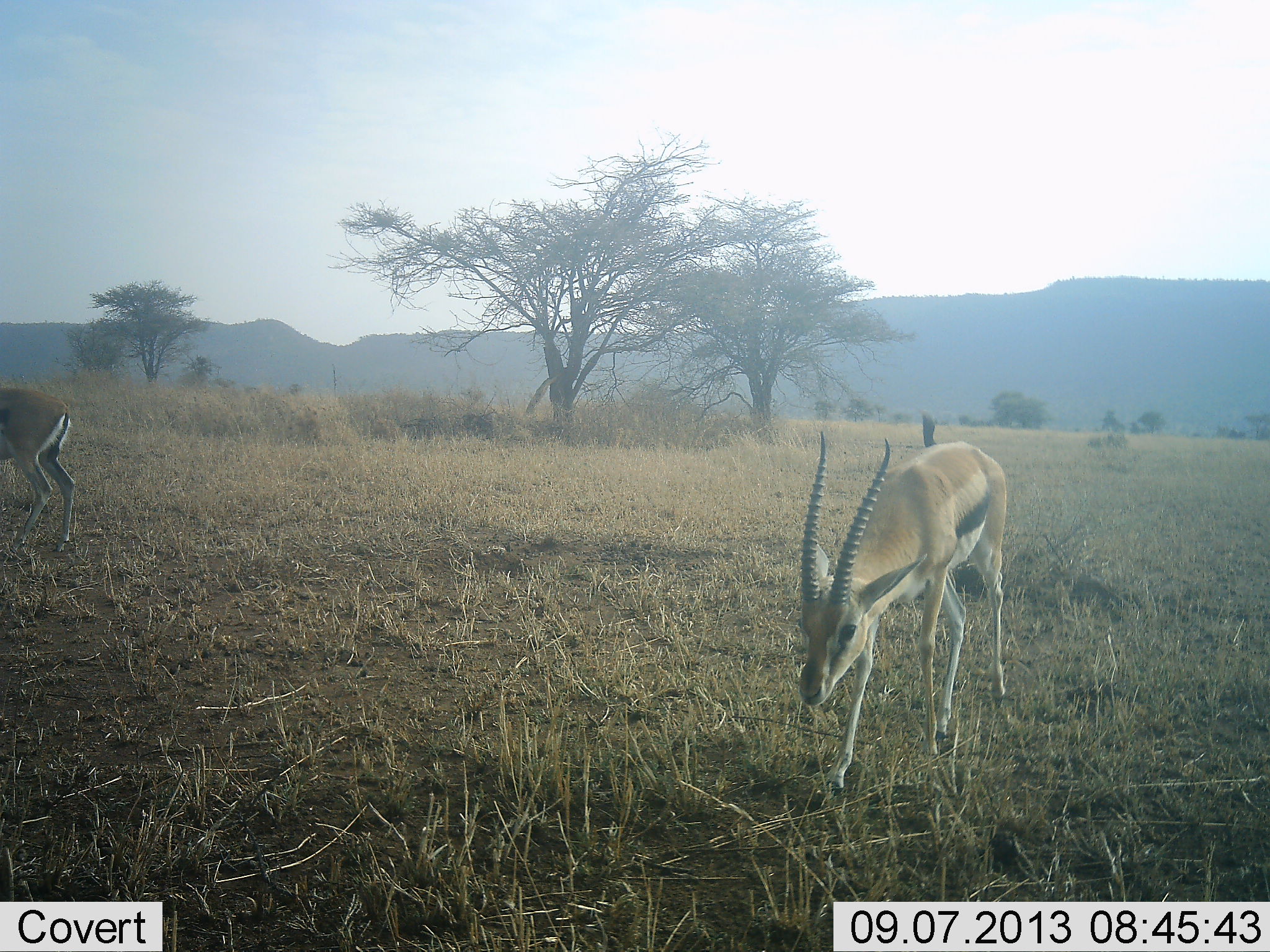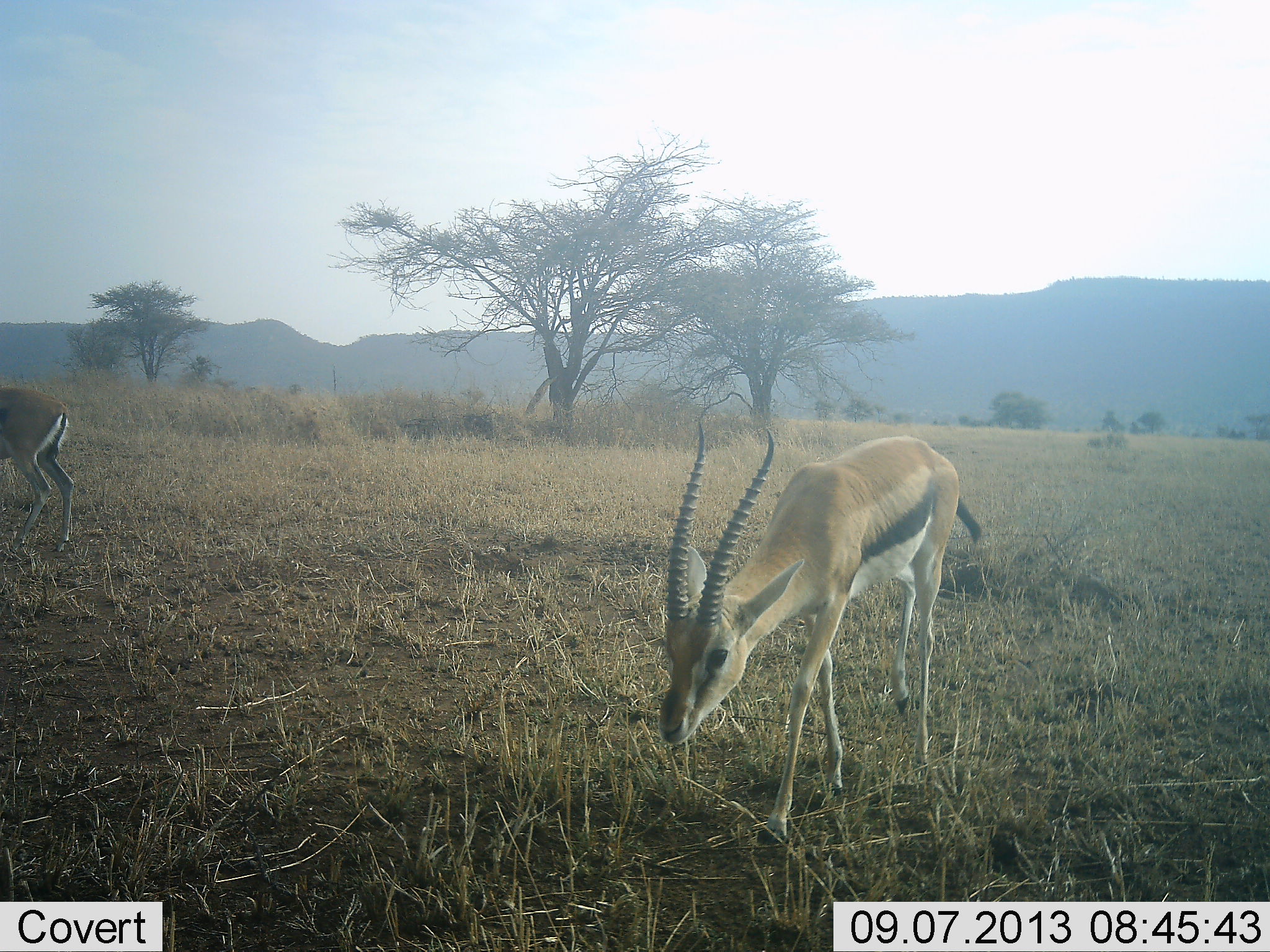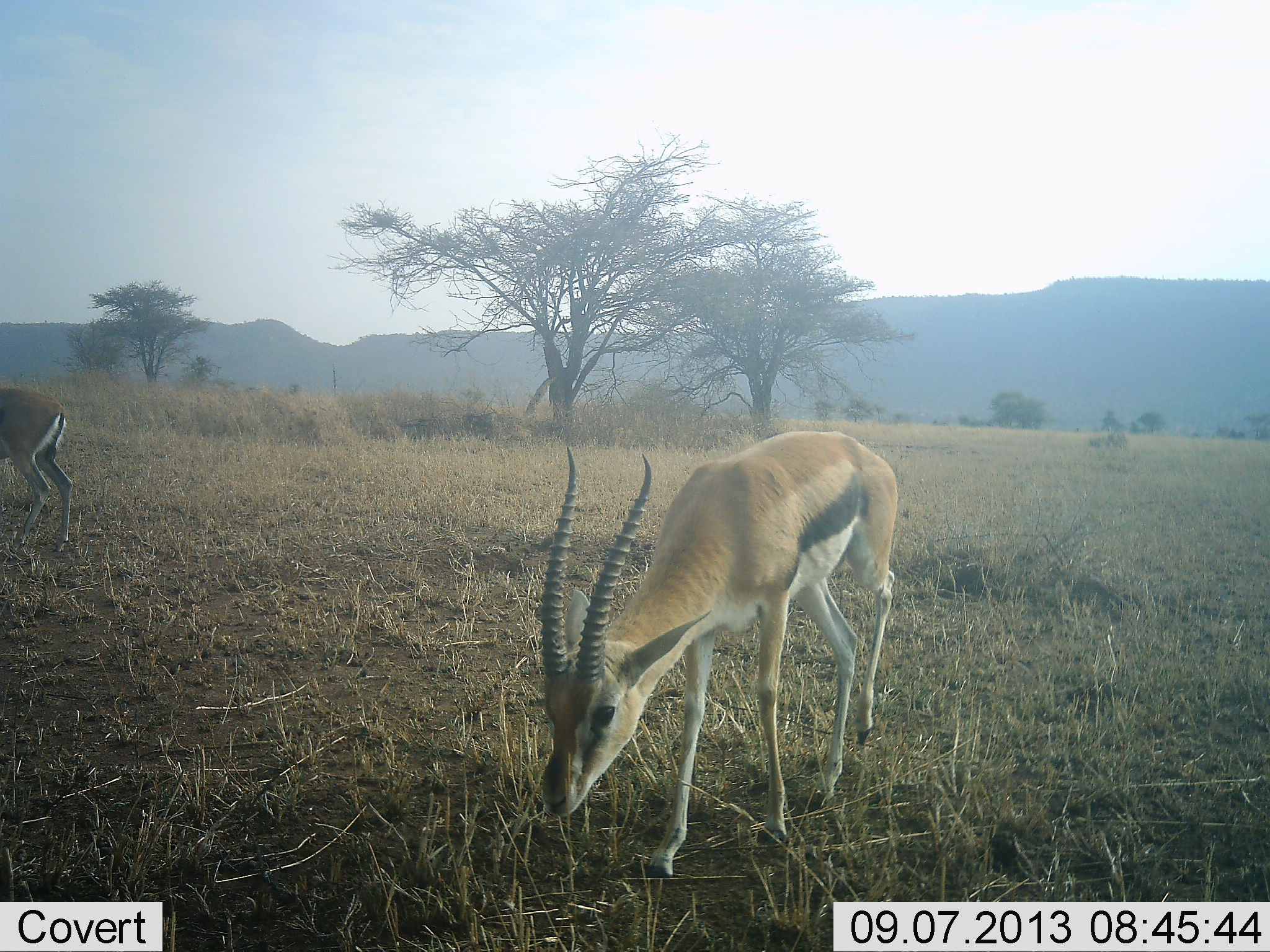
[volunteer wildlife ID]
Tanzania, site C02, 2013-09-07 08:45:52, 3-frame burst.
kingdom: Animalia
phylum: Chordata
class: Mammalia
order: Artiodactyla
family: Bovidae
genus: Eudorcas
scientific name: Eudorcas thomsonii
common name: thomson's gazelle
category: gazellethomsons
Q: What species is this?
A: Gazellethomsons (thomson's gazelle) (Eudorcas thomsonii).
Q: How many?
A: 2.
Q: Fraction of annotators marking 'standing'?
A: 40%.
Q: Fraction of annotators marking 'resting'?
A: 0%.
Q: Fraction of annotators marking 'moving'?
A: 80%.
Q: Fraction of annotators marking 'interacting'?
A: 0%.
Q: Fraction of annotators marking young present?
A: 0%.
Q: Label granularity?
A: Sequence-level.